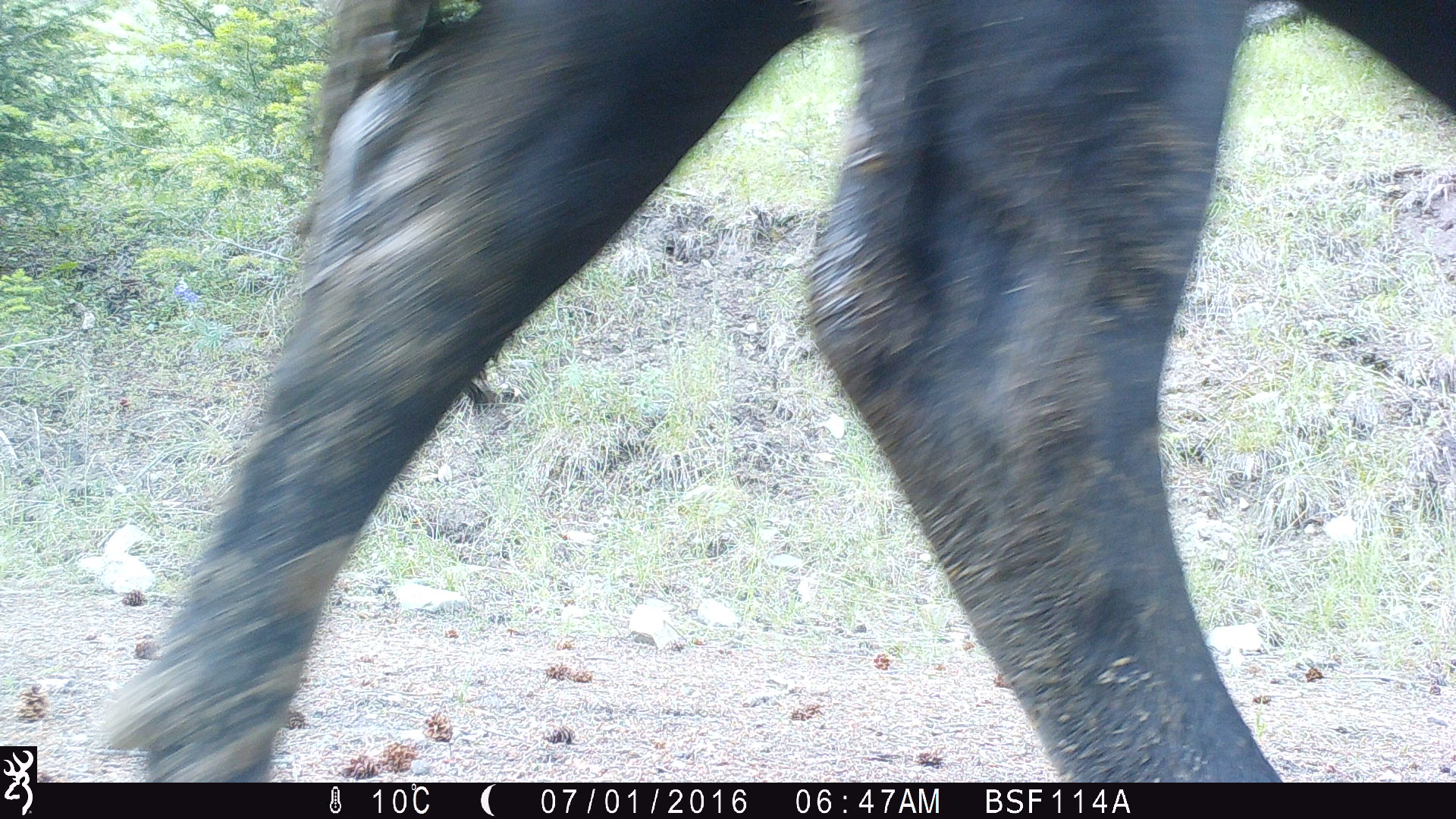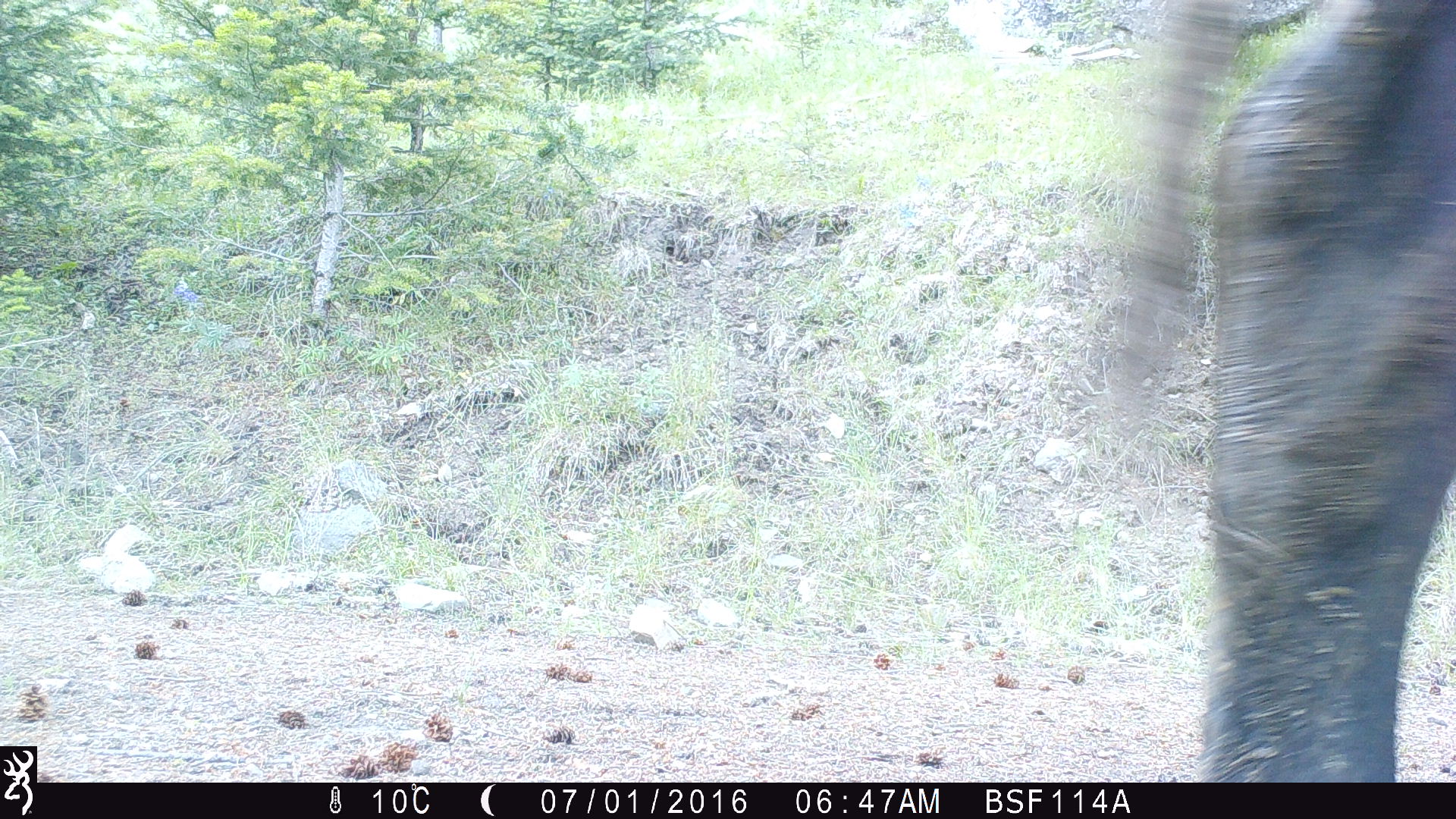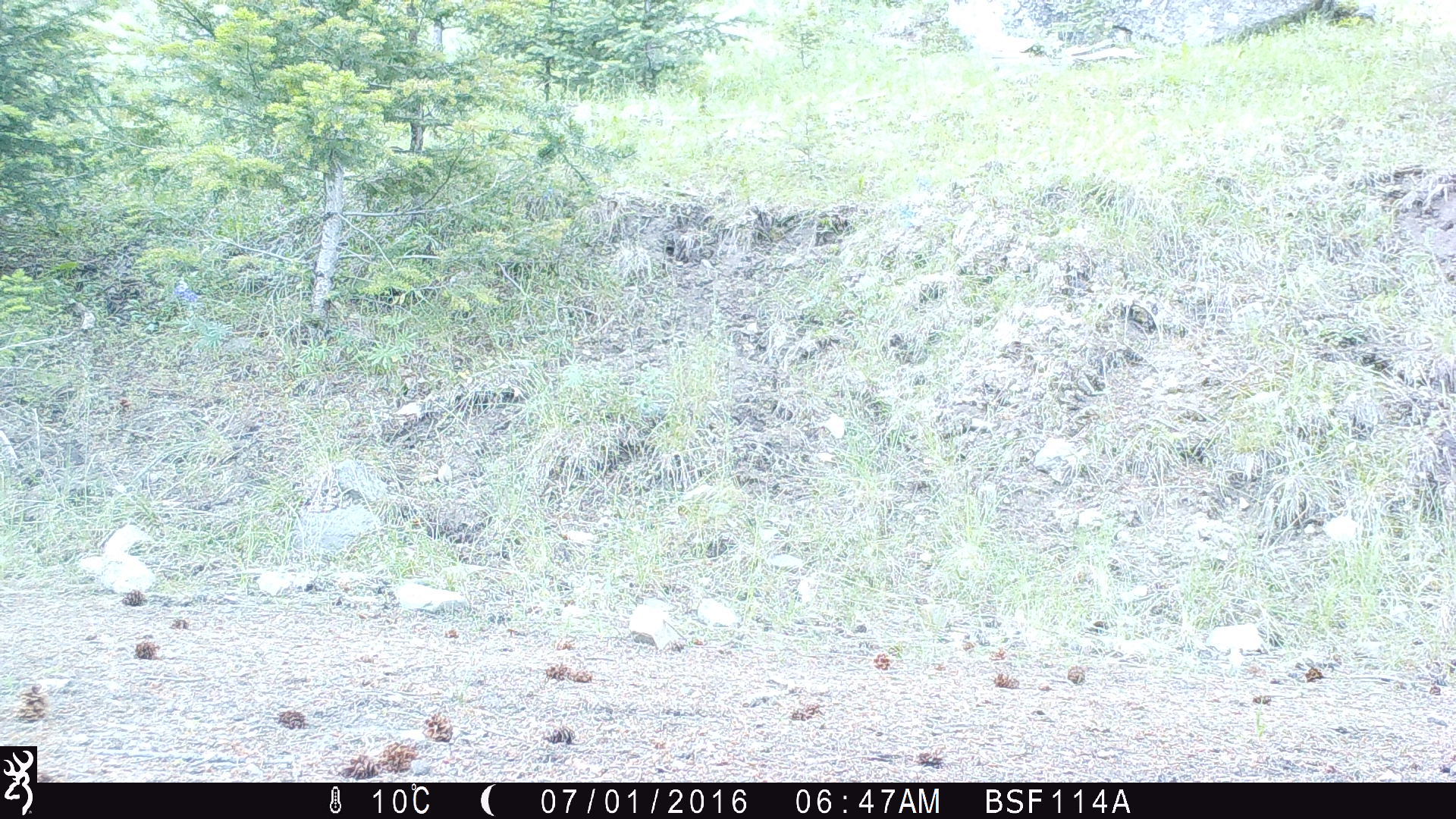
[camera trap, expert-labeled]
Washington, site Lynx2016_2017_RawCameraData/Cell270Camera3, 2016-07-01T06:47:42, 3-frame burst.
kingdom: Animalia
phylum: Chordata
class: Mammalia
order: Artiodactyla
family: Bovidae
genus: Bos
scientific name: Bos taurus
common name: domestic cattle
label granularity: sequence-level